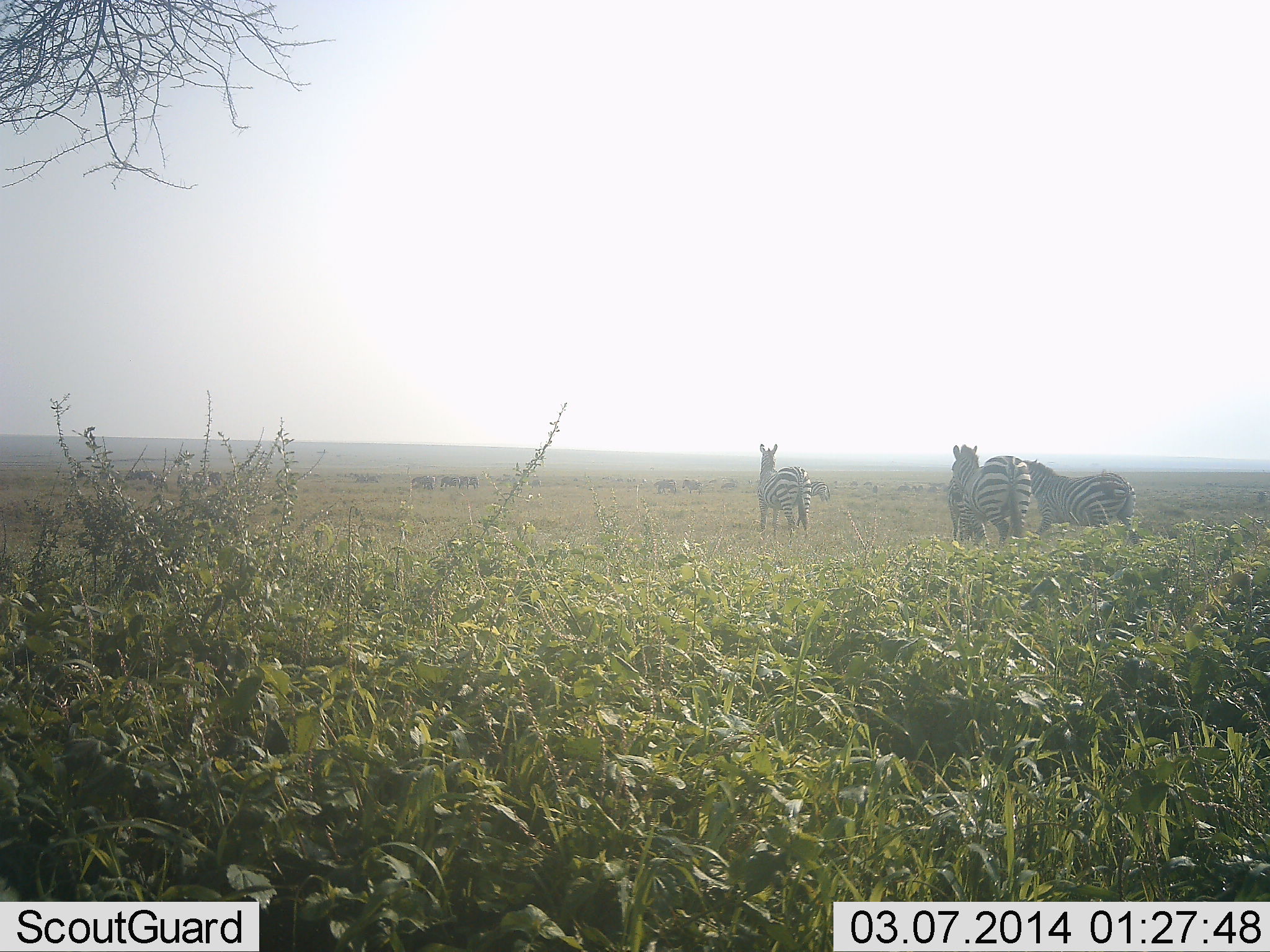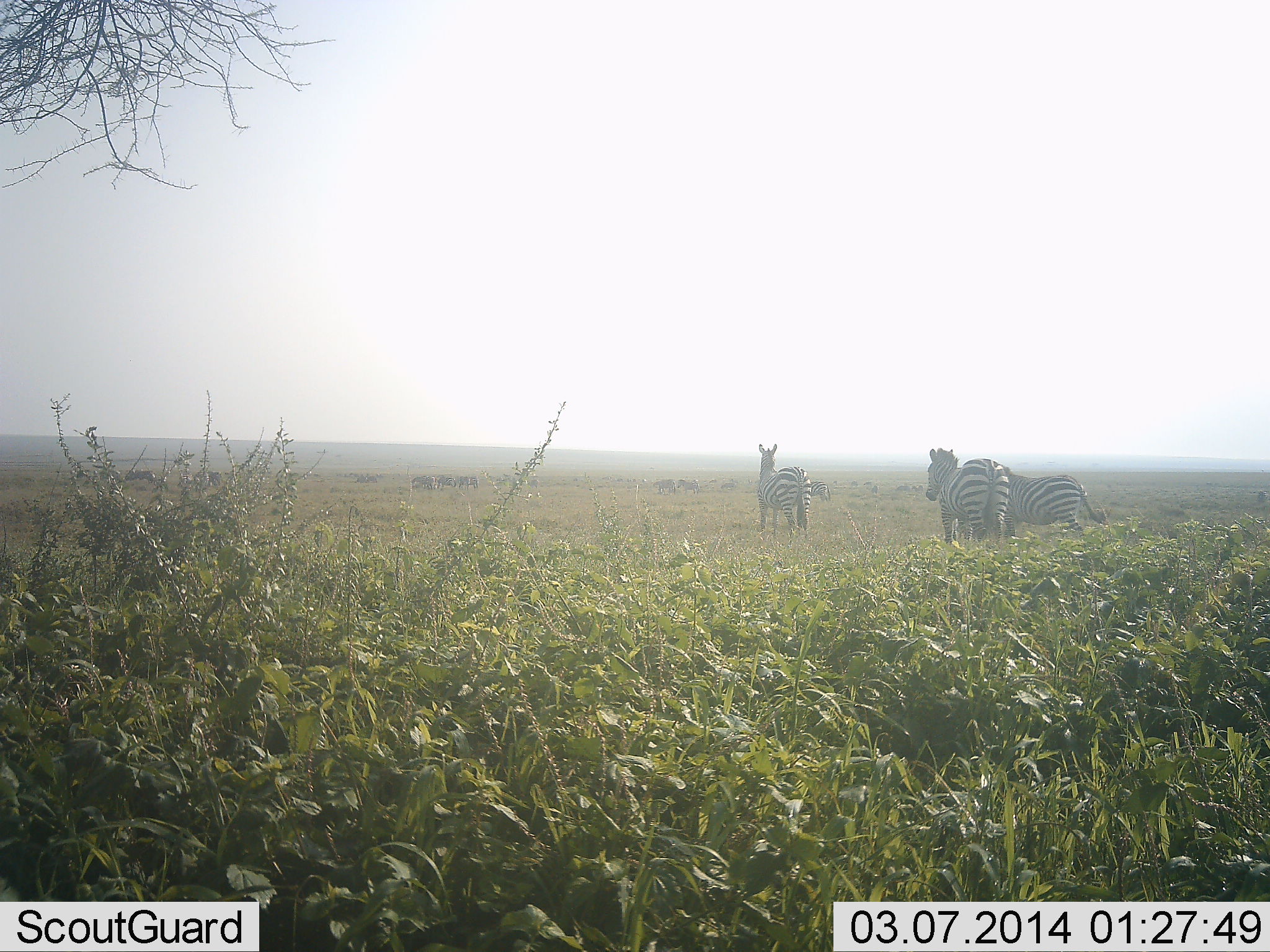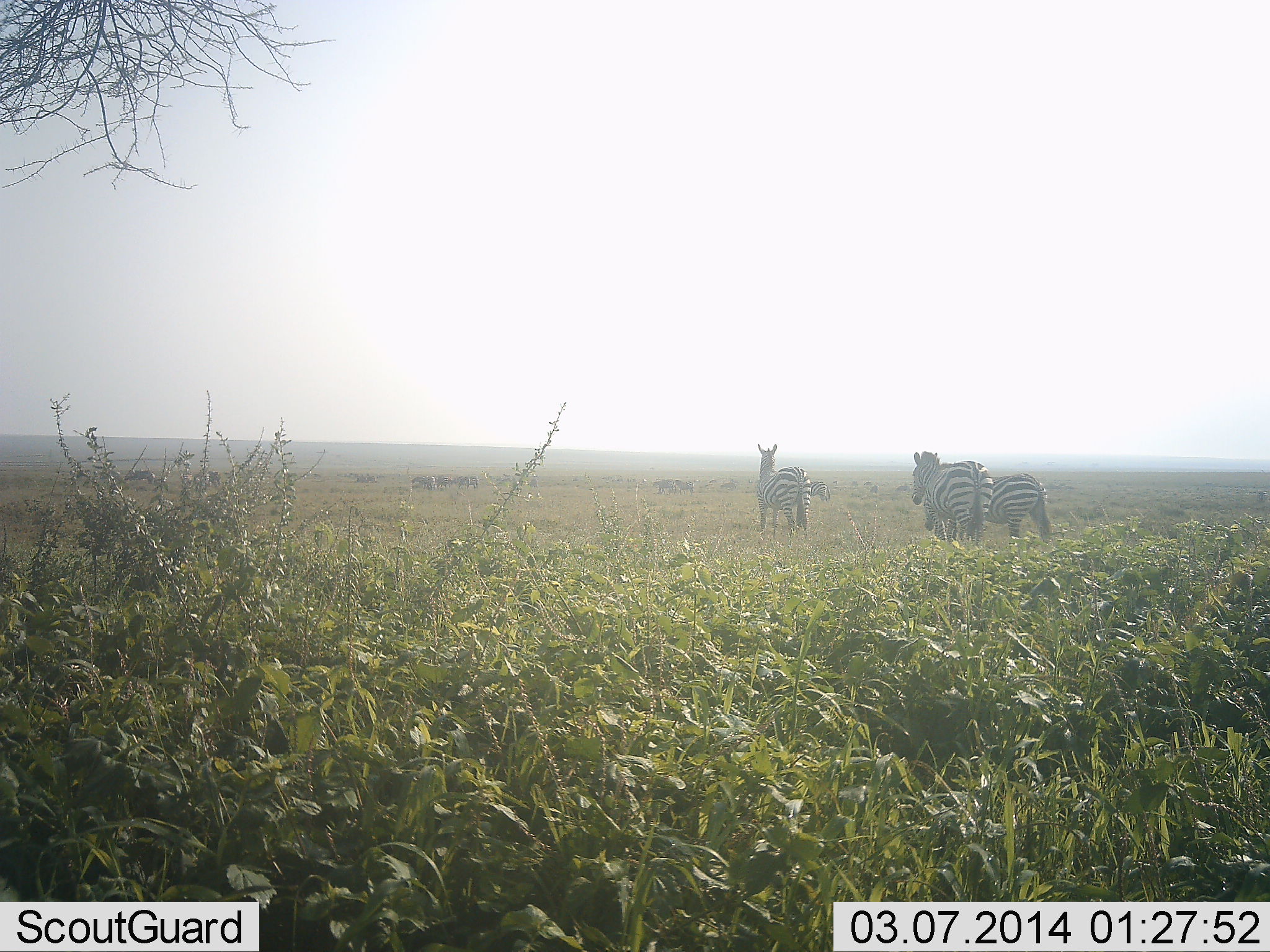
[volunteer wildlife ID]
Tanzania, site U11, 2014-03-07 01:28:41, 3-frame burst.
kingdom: Animalia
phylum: Chordata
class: Mammalia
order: Perissodactyla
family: Equidae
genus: Equus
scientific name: Equus quagga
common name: plains zebra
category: zebra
Zebra (plains zebra) (Equus quagga), count 4. Behavior (volunteer vote fractions): standing 82%, resting 0%, moving 73%, interacting 0%. Young present (vote fraction): 0%. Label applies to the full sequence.